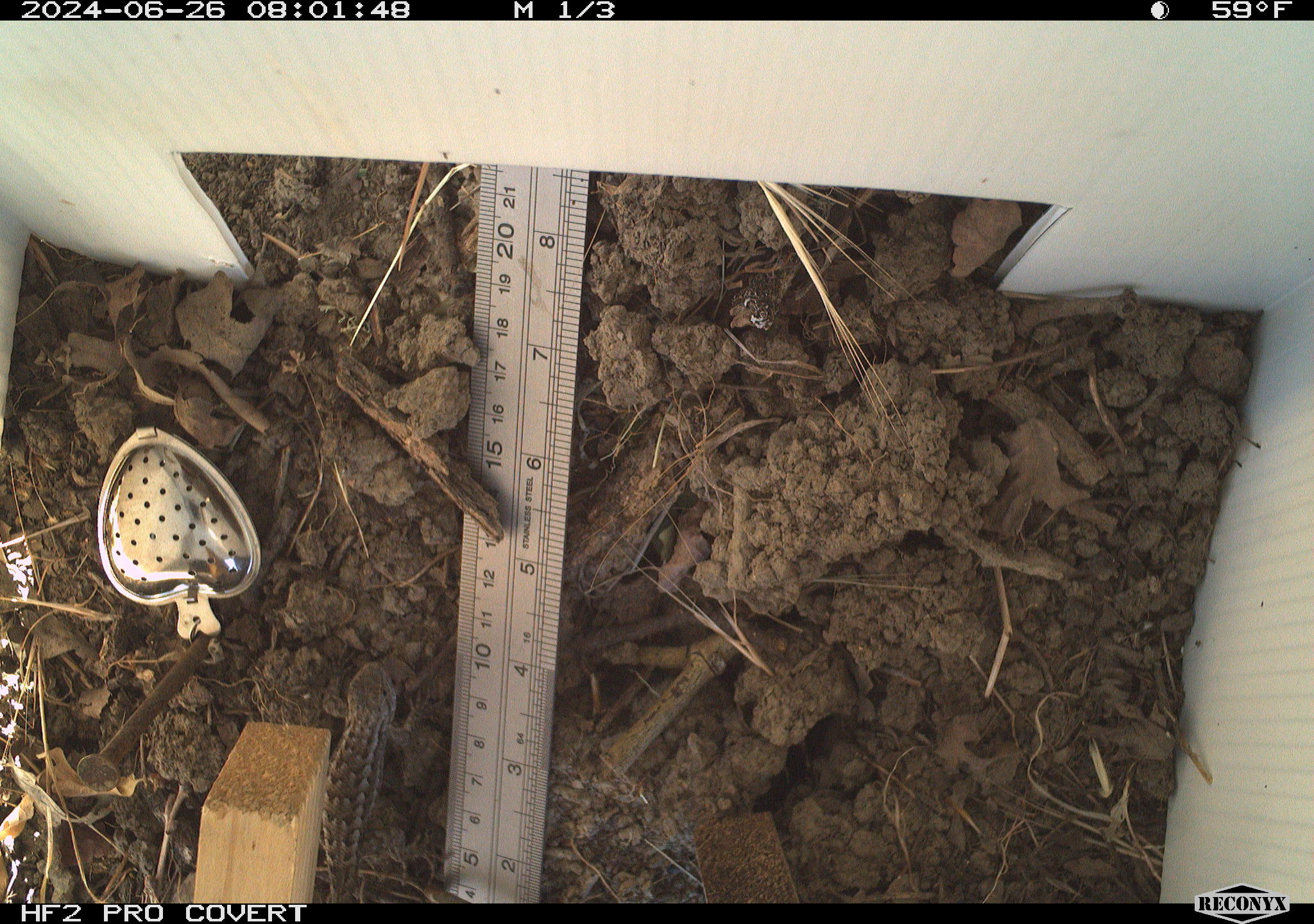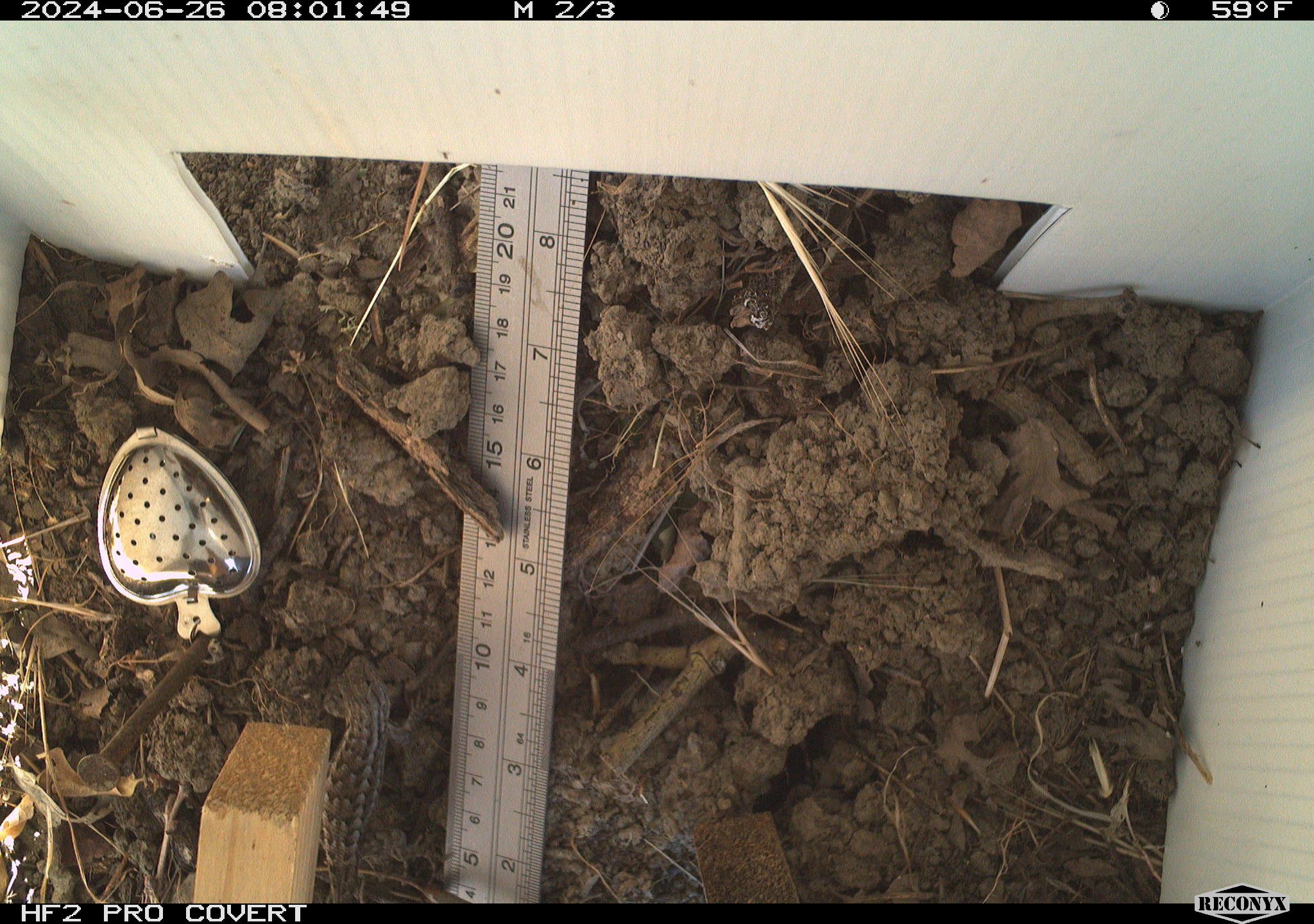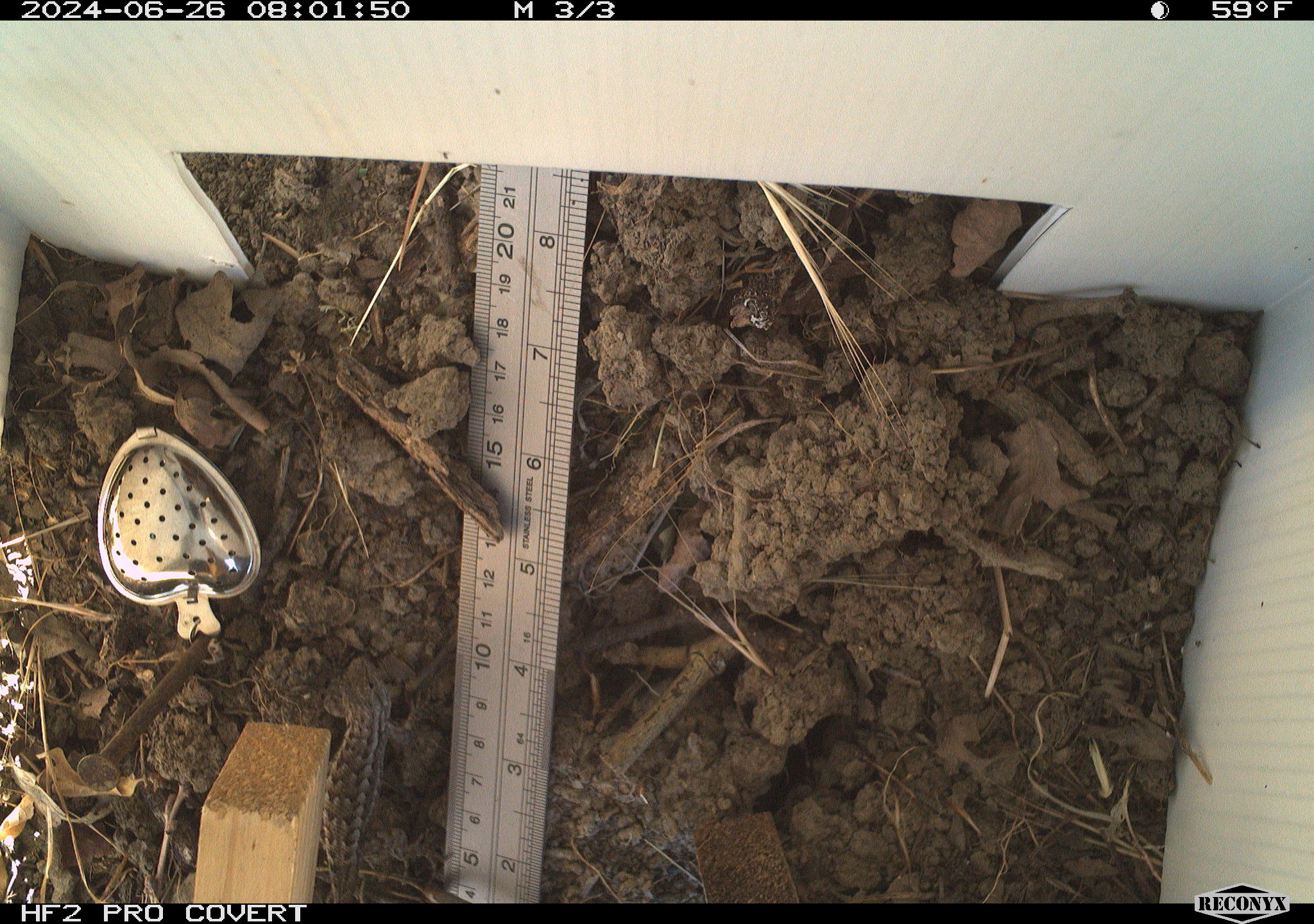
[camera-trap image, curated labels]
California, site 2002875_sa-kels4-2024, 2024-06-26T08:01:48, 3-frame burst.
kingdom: Animalia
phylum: Chordata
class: Reptilia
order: Squamata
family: Phrynosomatidae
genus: Sceloporus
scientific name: Sceloporus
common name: spiny lizards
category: sceloporus species